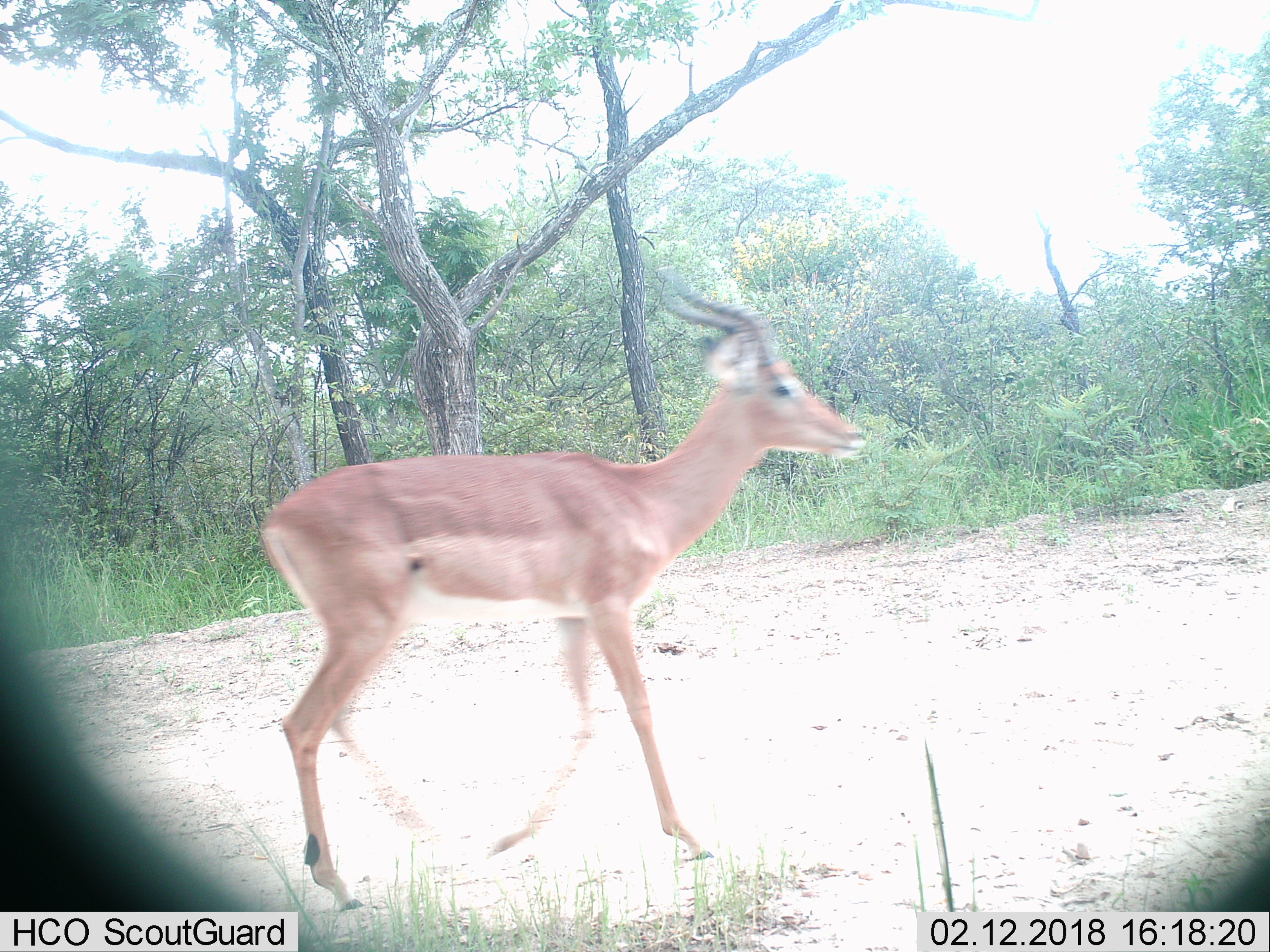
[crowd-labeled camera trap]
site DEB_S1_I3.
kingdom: Animalia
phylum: Chordata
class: Mammalia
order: Artiodactyla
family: Bovidae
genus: Aepyceros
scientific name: Aepyceros melampus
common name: impala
Impala (Aepyceros melampus), count 1. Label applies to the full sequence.